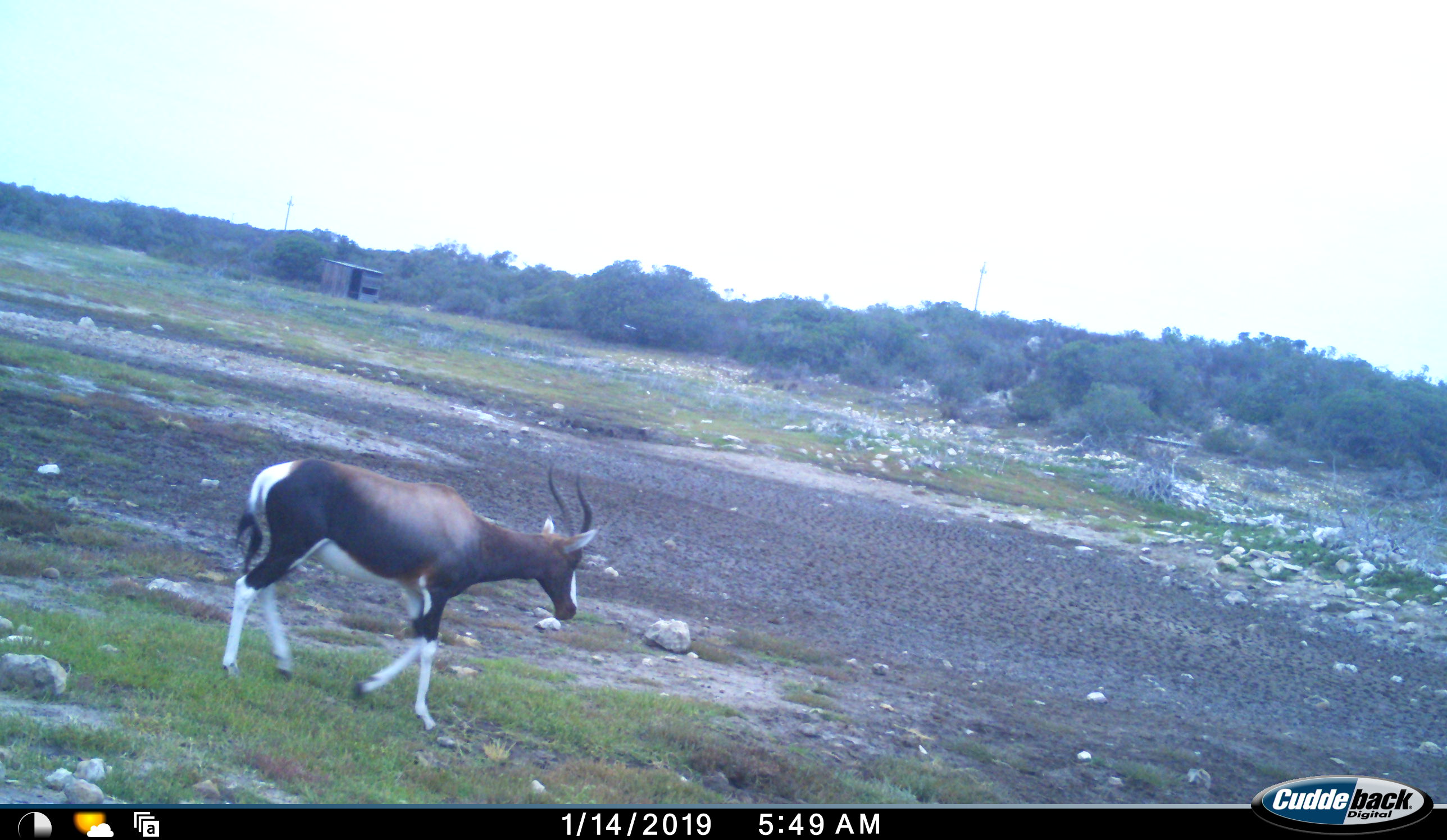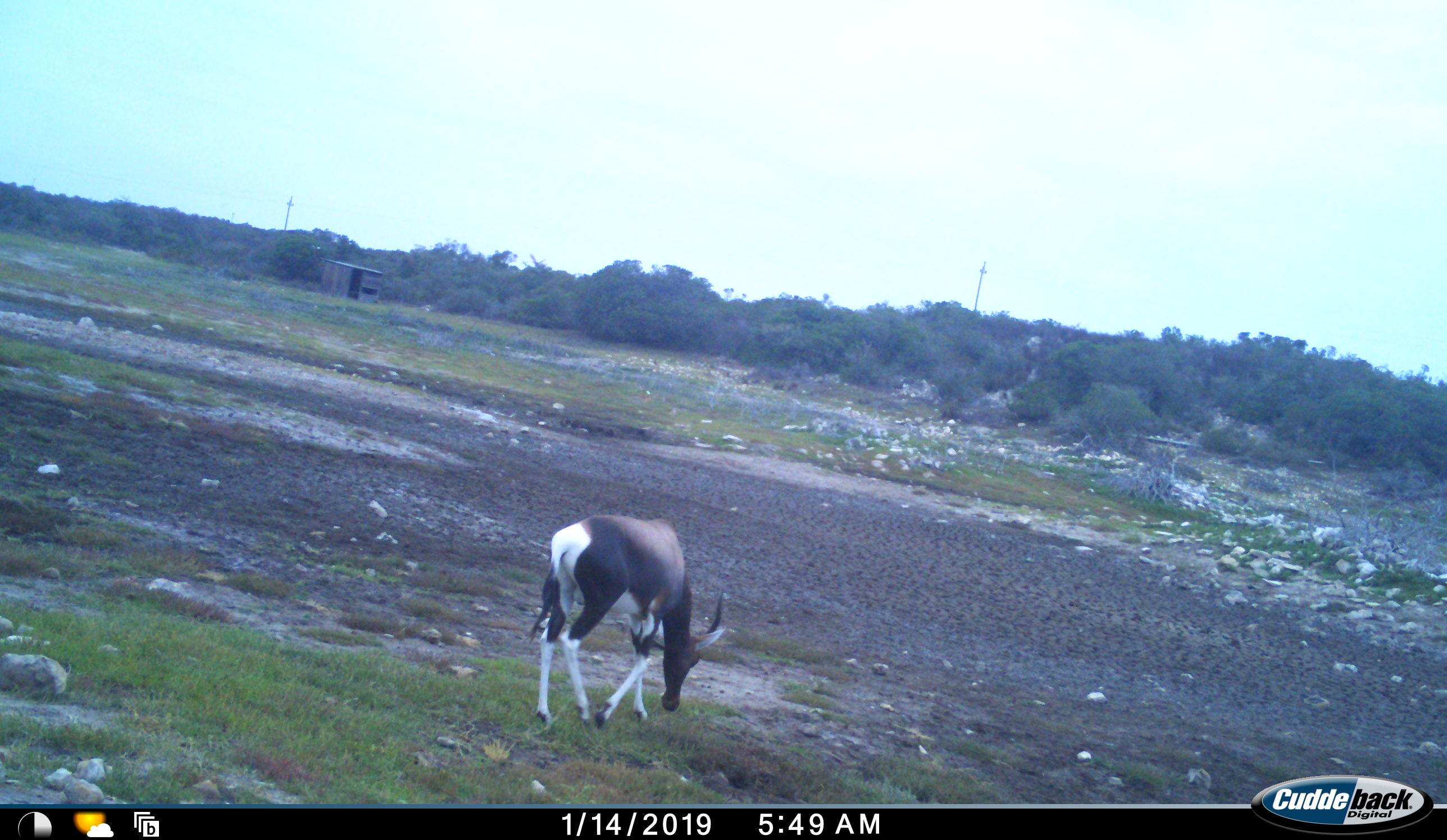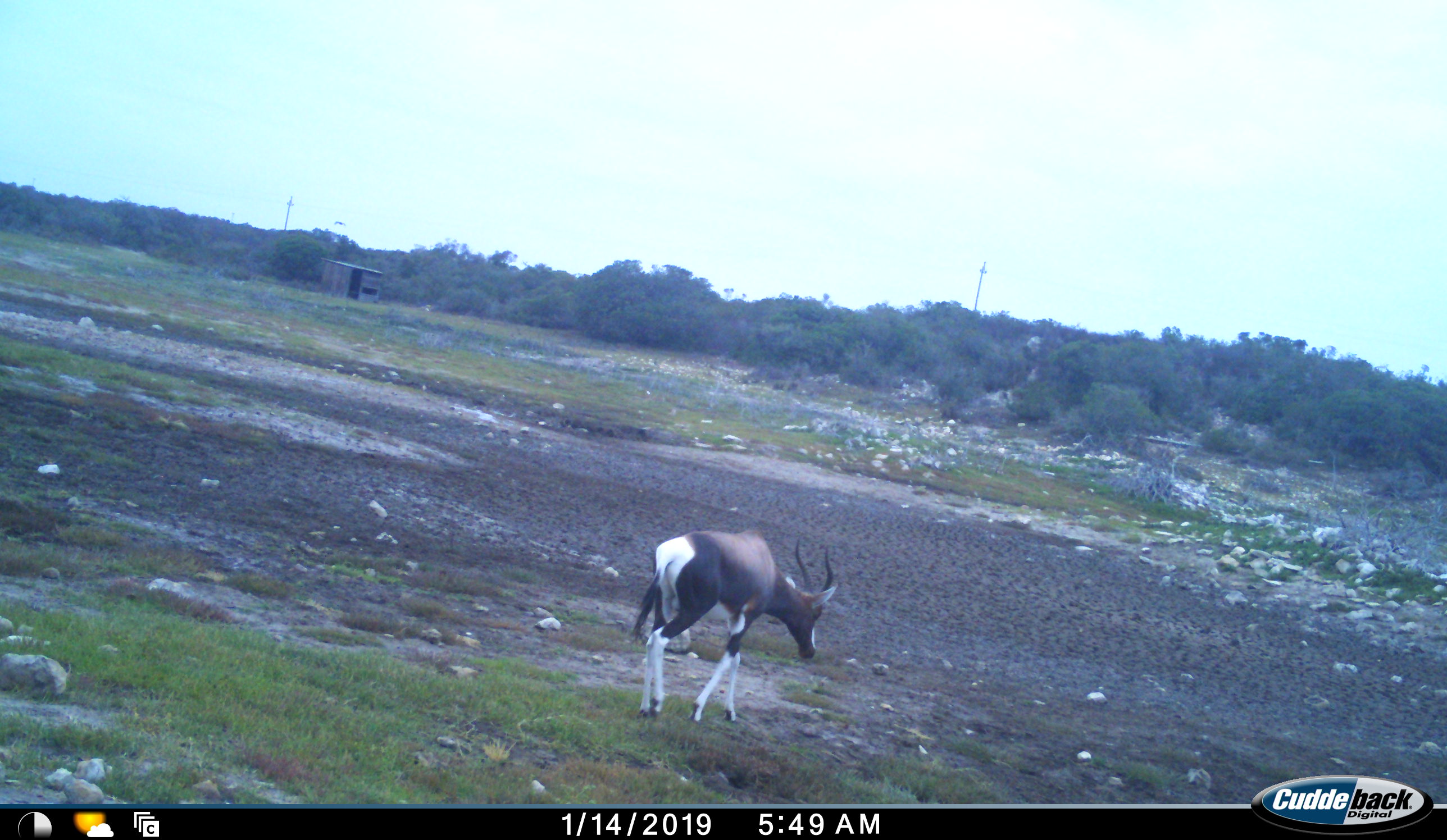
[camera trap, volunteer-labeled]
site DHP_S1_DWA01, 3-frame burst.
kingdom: Animalia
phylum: Chordata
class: Mammalia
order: Artiodactyla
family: Bovidae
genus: Damaliscus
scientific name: Damaliscus pygargus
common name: bontebok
Bontebok (Damaliscus pygargus), count 1. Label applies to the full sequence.